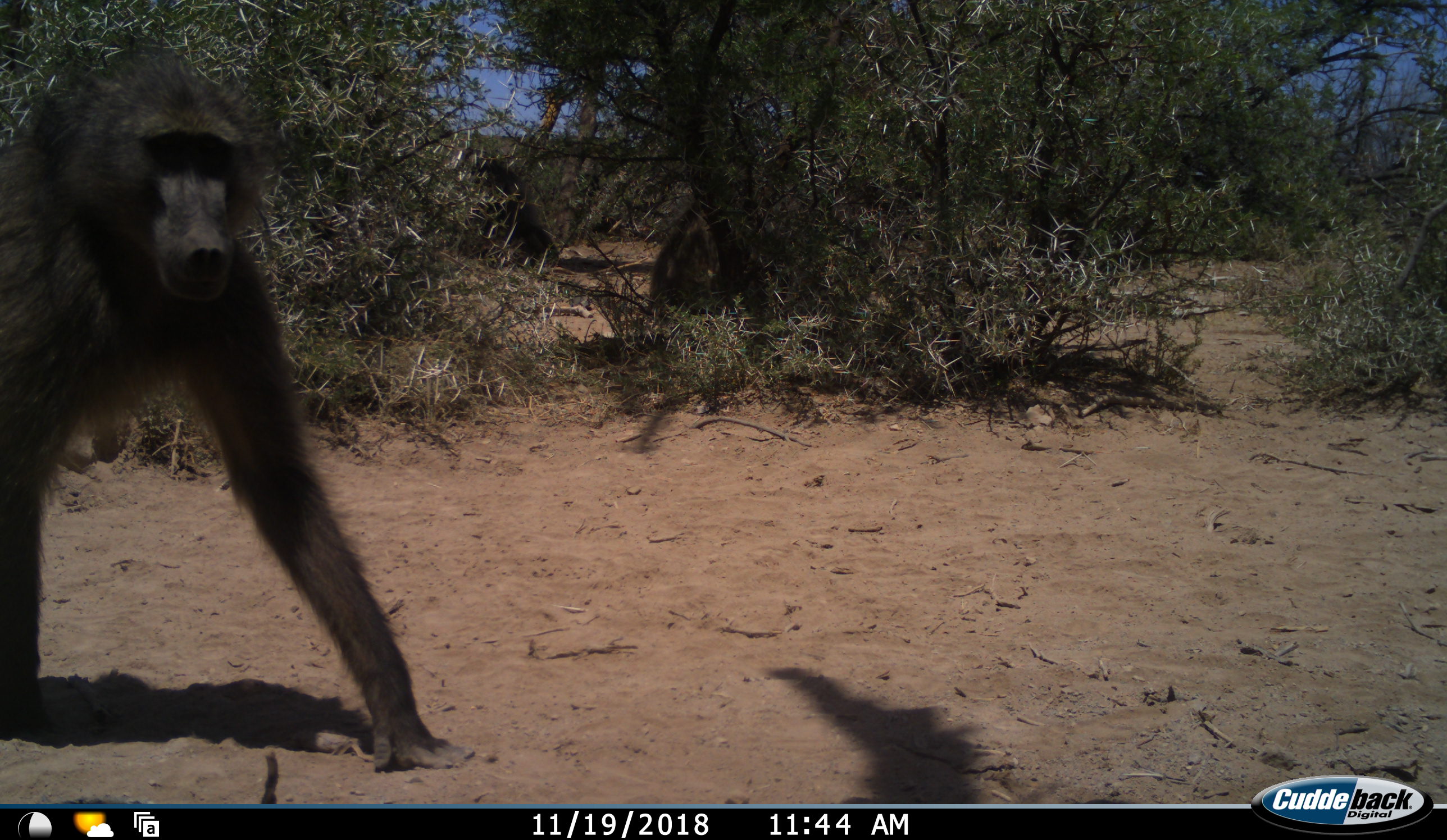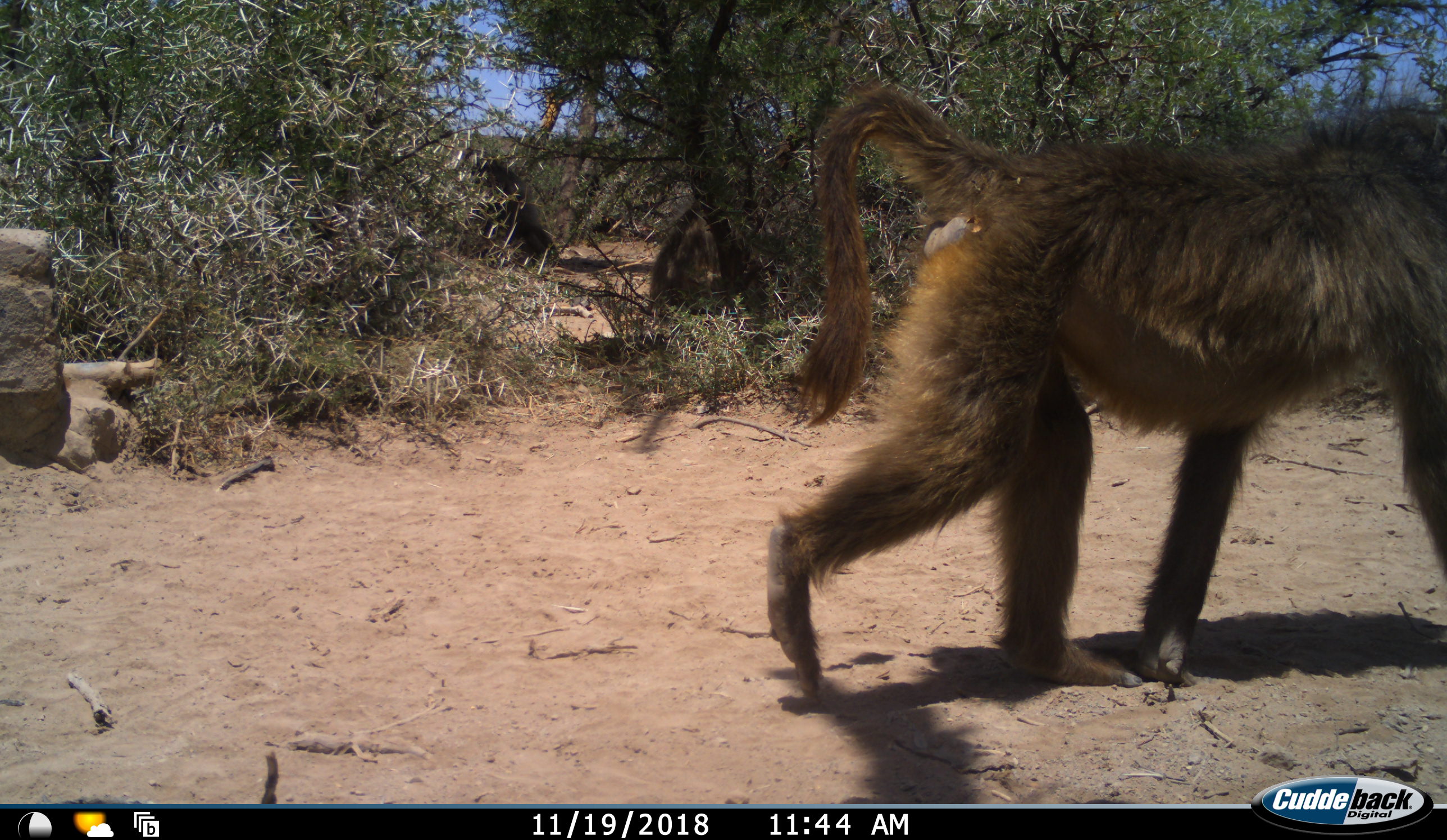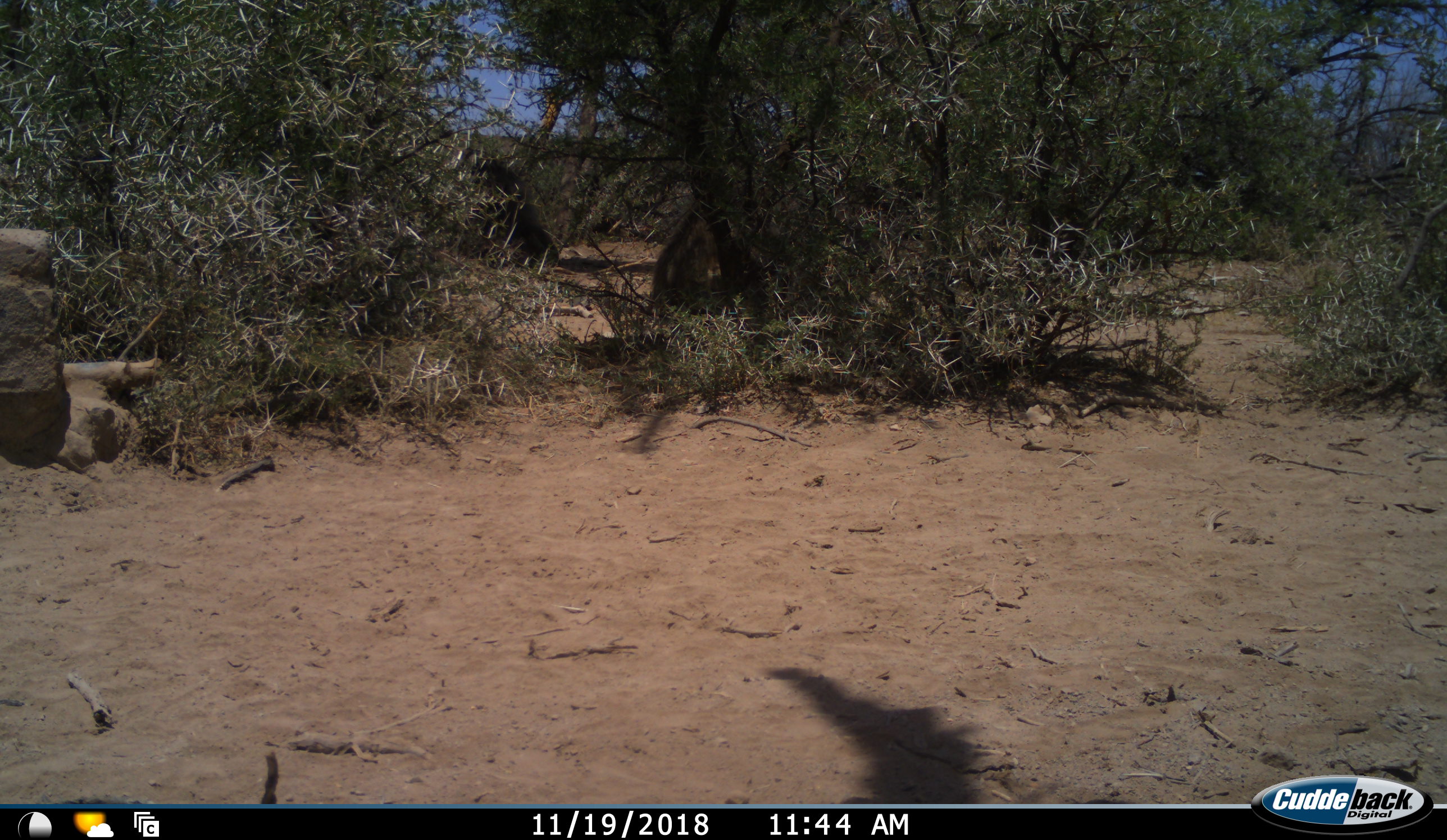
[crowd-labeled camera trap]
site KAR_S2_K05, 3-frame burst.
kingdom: Animalia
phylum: Chordata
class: Mammalia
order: Primates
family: Cercopithecidae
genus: Papio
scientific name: Papio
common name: baboon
Baboon (Papio), count 1. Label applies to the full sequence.